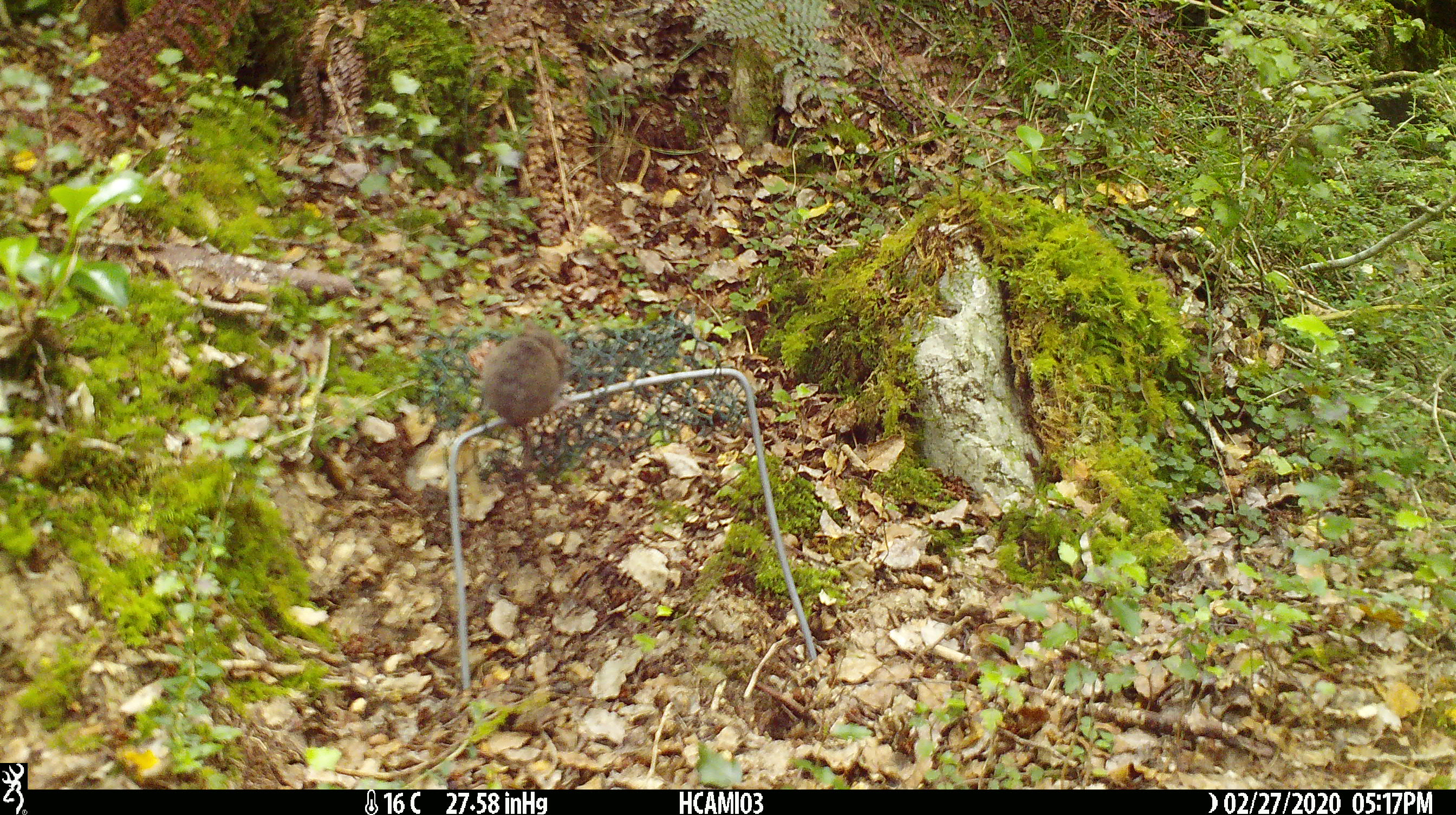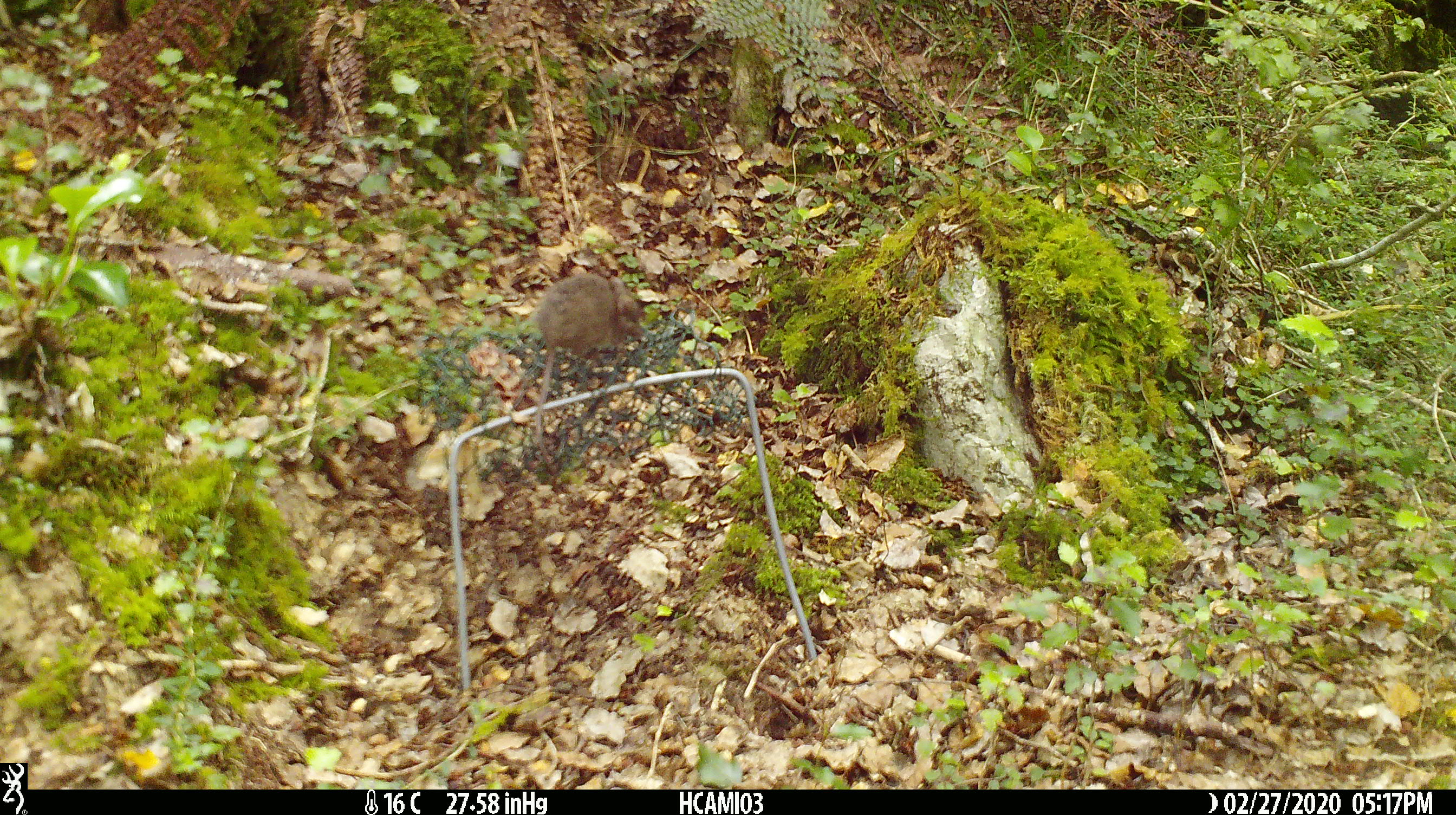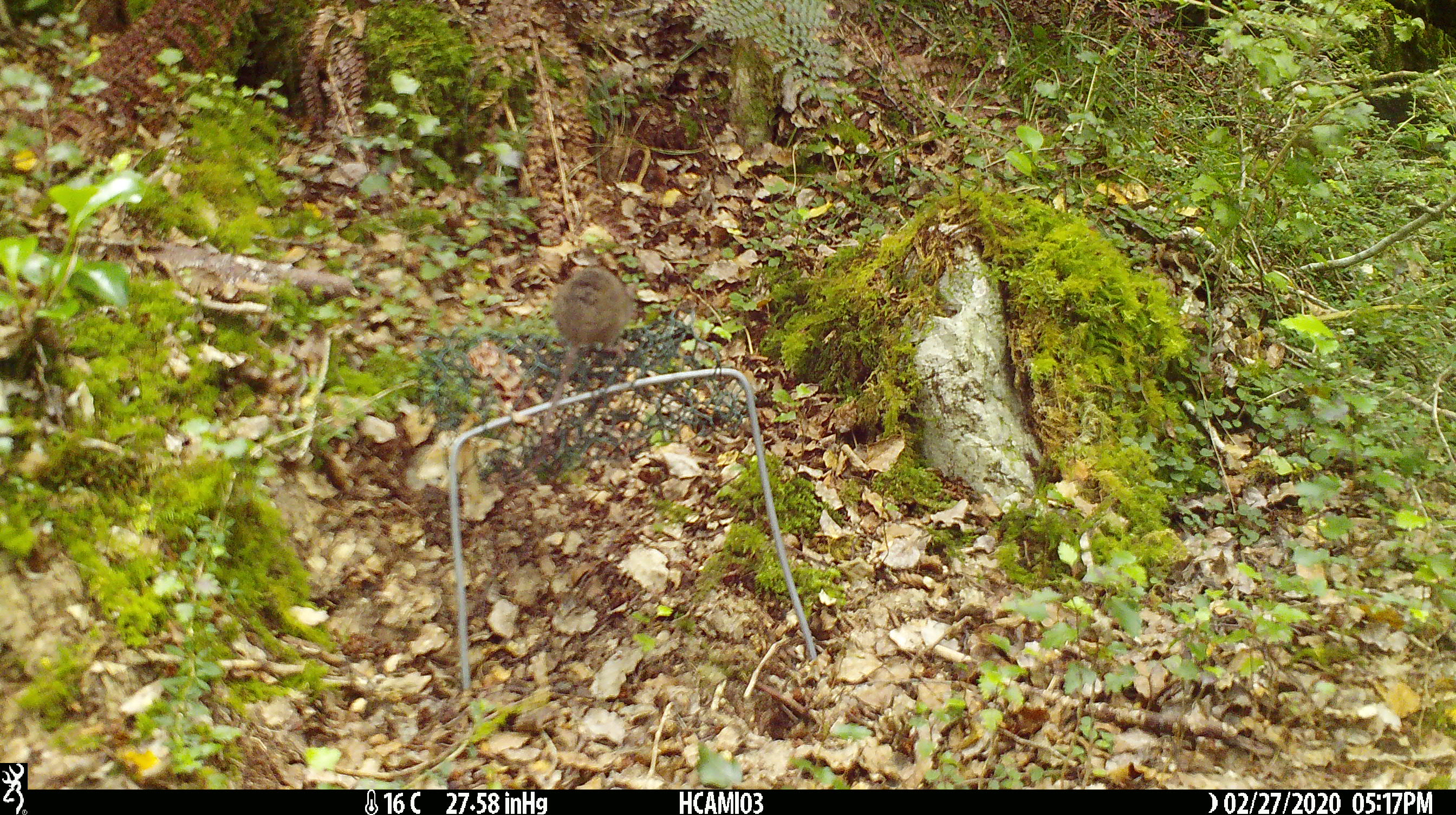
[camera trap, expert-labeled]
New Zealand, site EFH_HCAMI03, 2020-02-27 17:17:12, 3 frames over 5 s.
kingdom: Animalia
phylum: Chordata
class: Mammalia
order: Rodentia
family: Muridae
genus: Mus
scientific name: Mus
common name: mouse